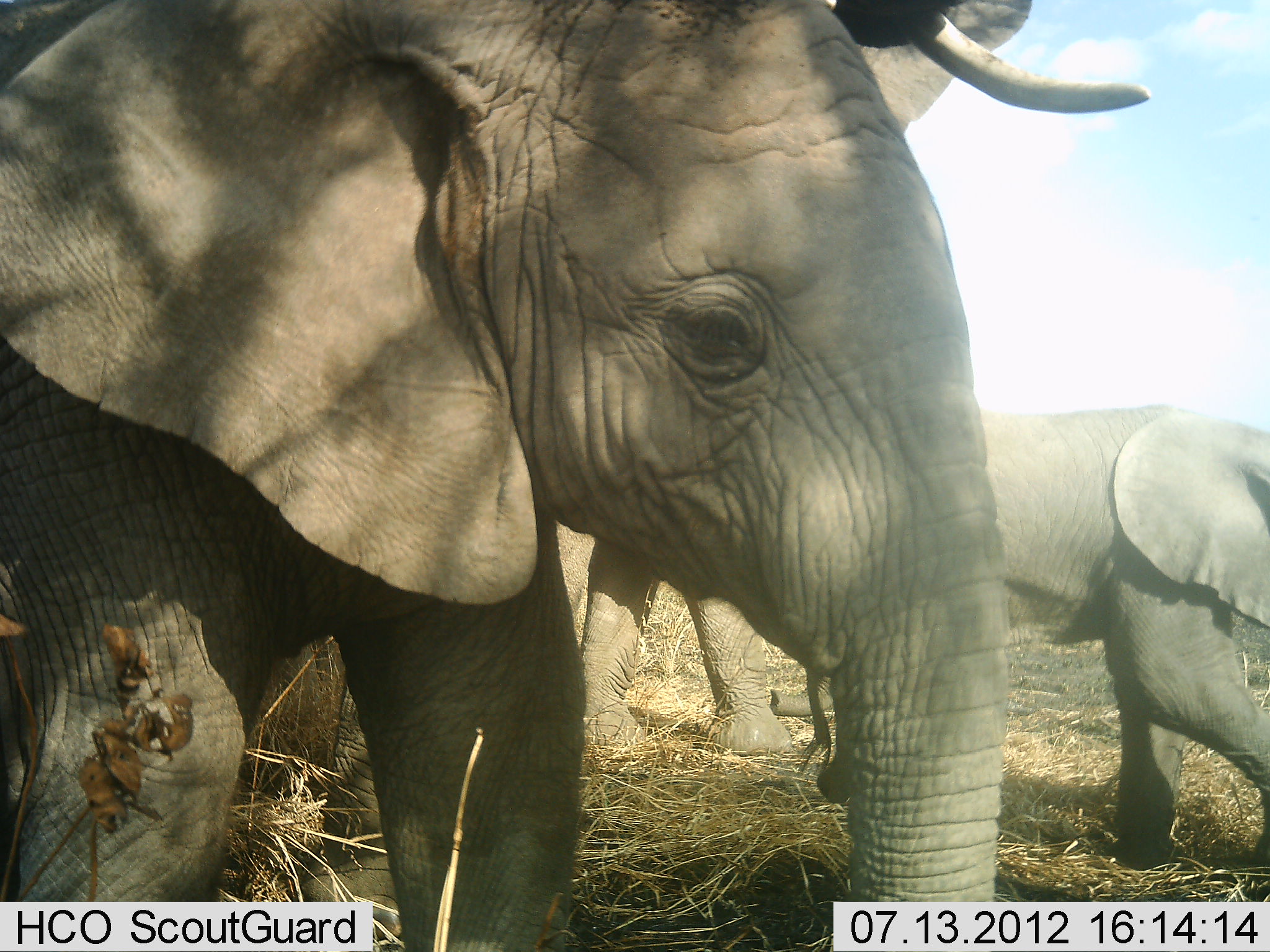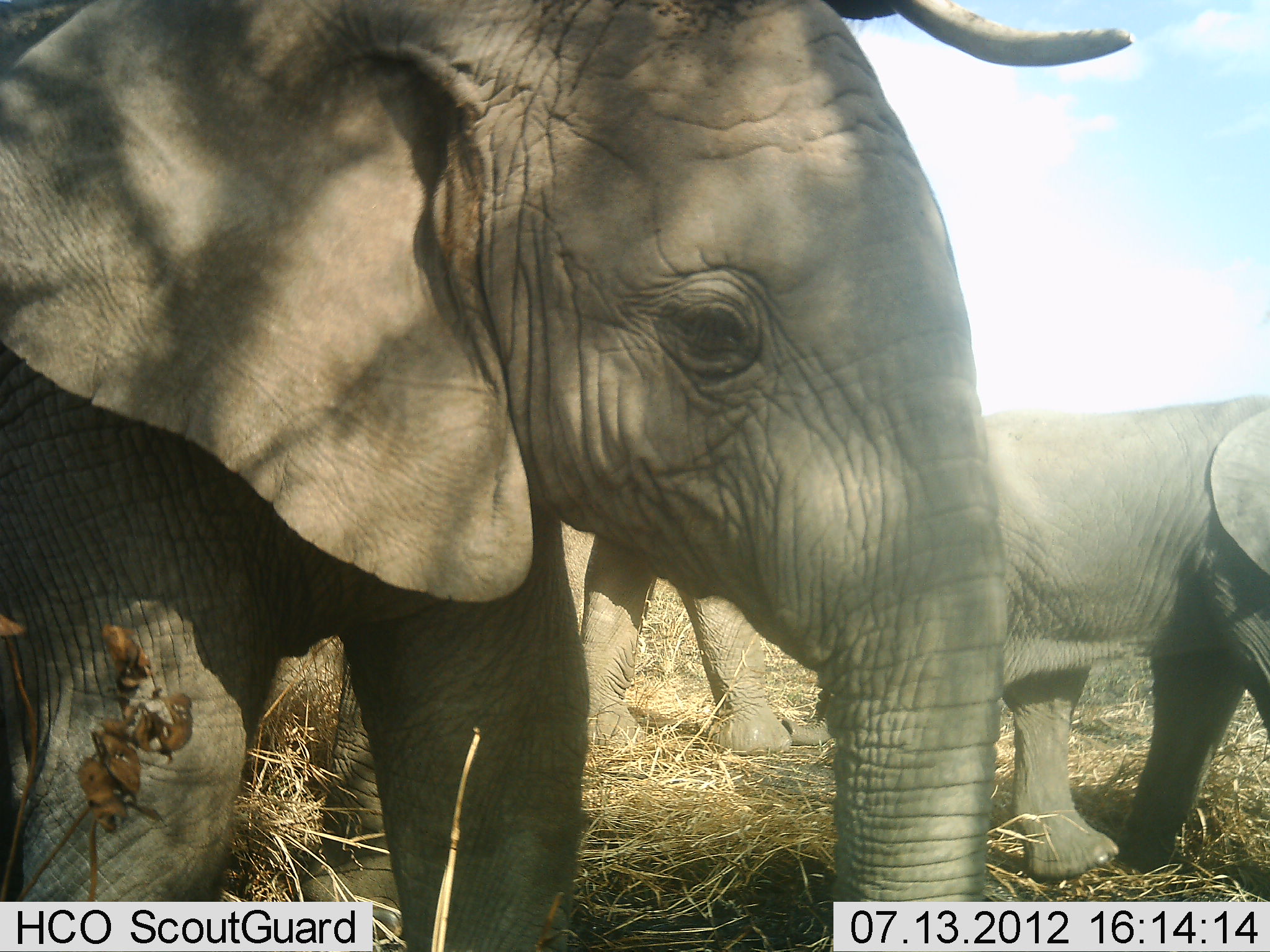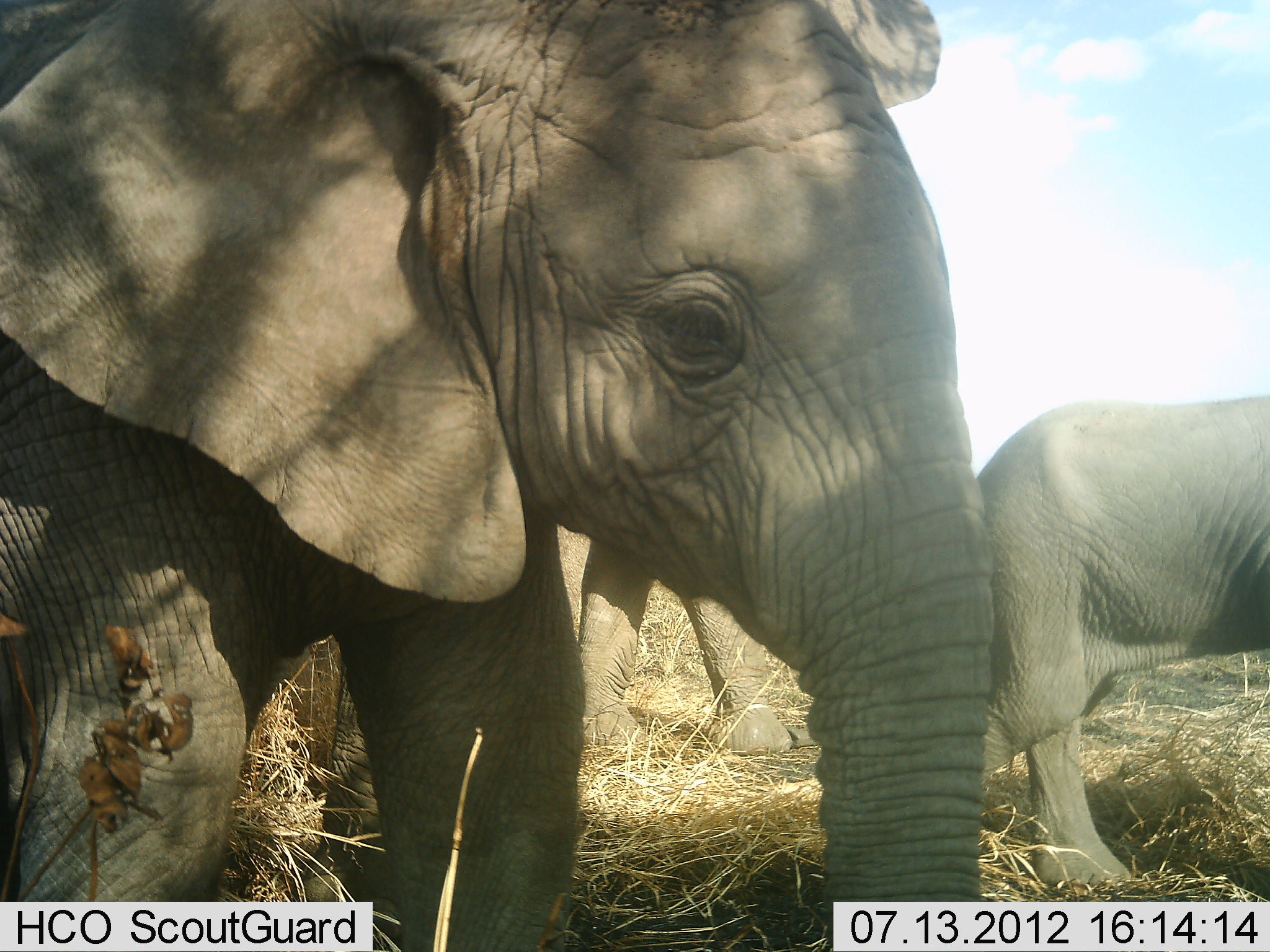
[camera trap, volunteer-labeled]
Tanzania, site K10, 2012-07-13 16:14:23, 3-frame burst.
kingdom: Animalia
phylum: Chordata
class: Mammalia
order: Proboscidea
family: Elephantidae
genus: Loxodonta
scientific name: Loxodonta africana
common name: african bush elephant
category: elephant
Elephant (african bush elephant) (Loxodonta africana), count 4. Behavior (volunteer vote fractions): standing 70%, resting 0%, moving 80%, interacting 10%. Young present (vote fraction): 50%. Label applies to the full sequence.